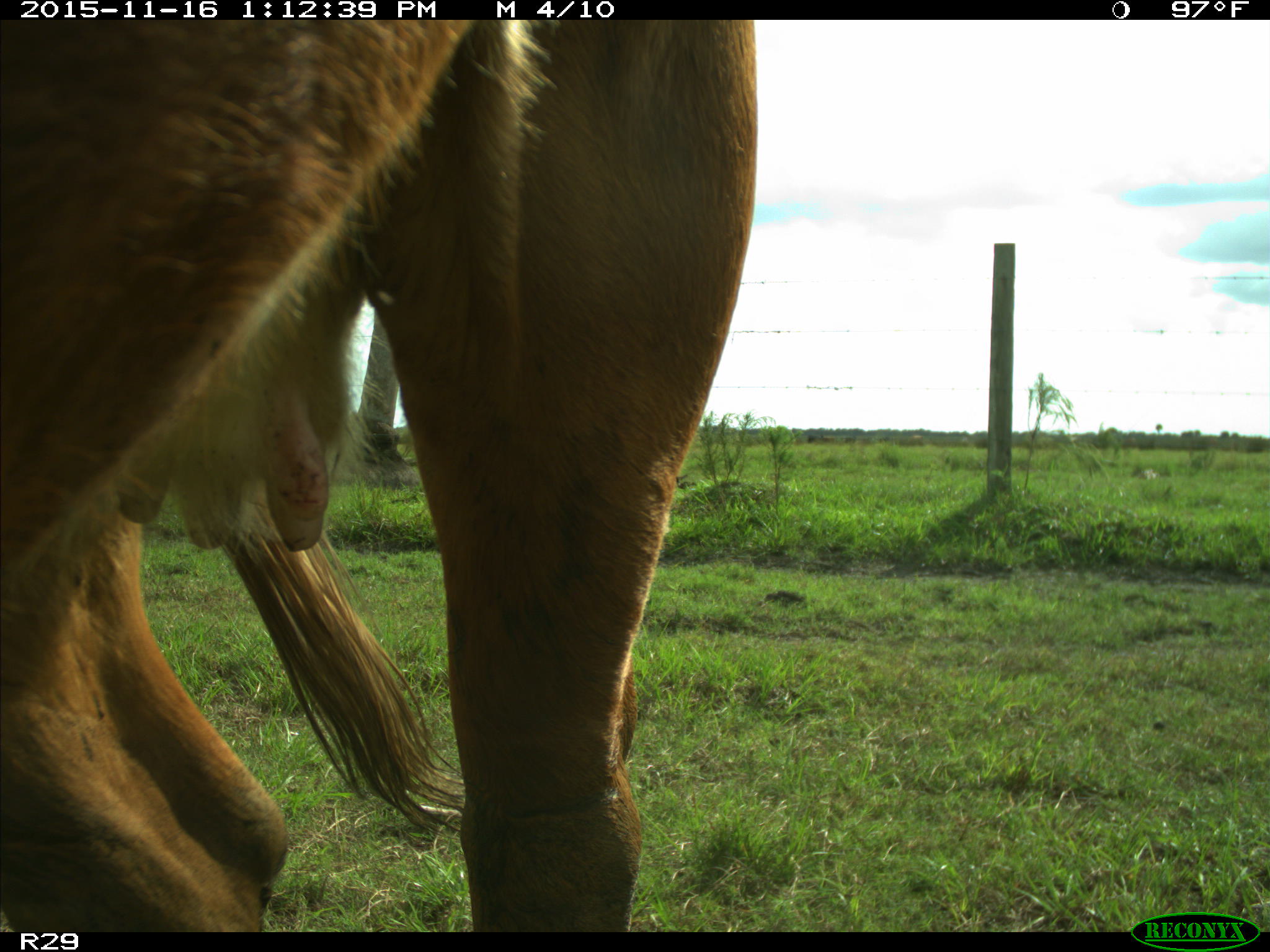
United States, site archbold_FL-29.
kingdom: Animalia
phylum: Chordata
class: Mammalia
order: Artiodactyla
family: Bovidae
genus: Bos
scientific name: Bos taurus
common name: domestic cow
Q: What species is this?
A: Bos taurus (domestic cow).